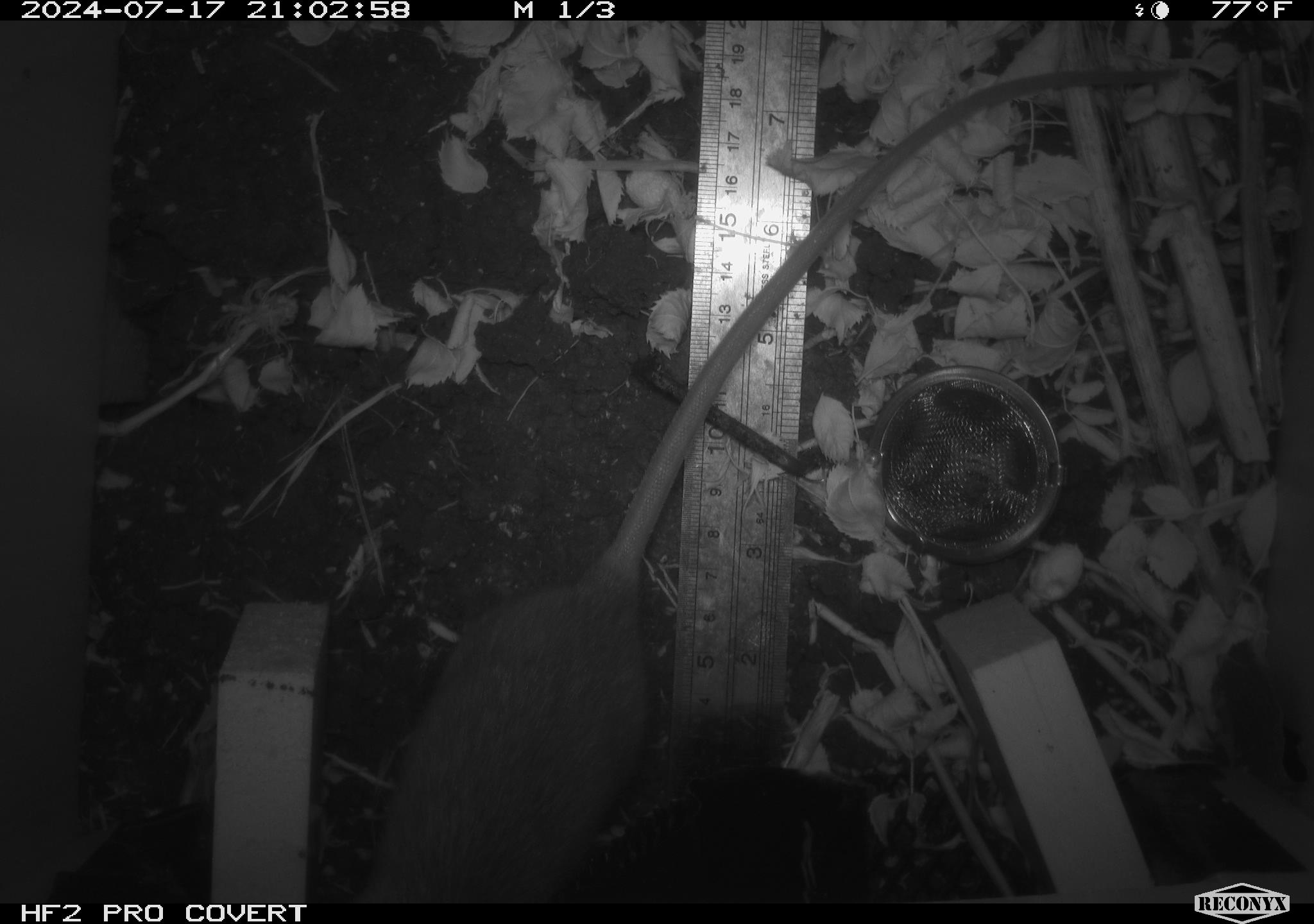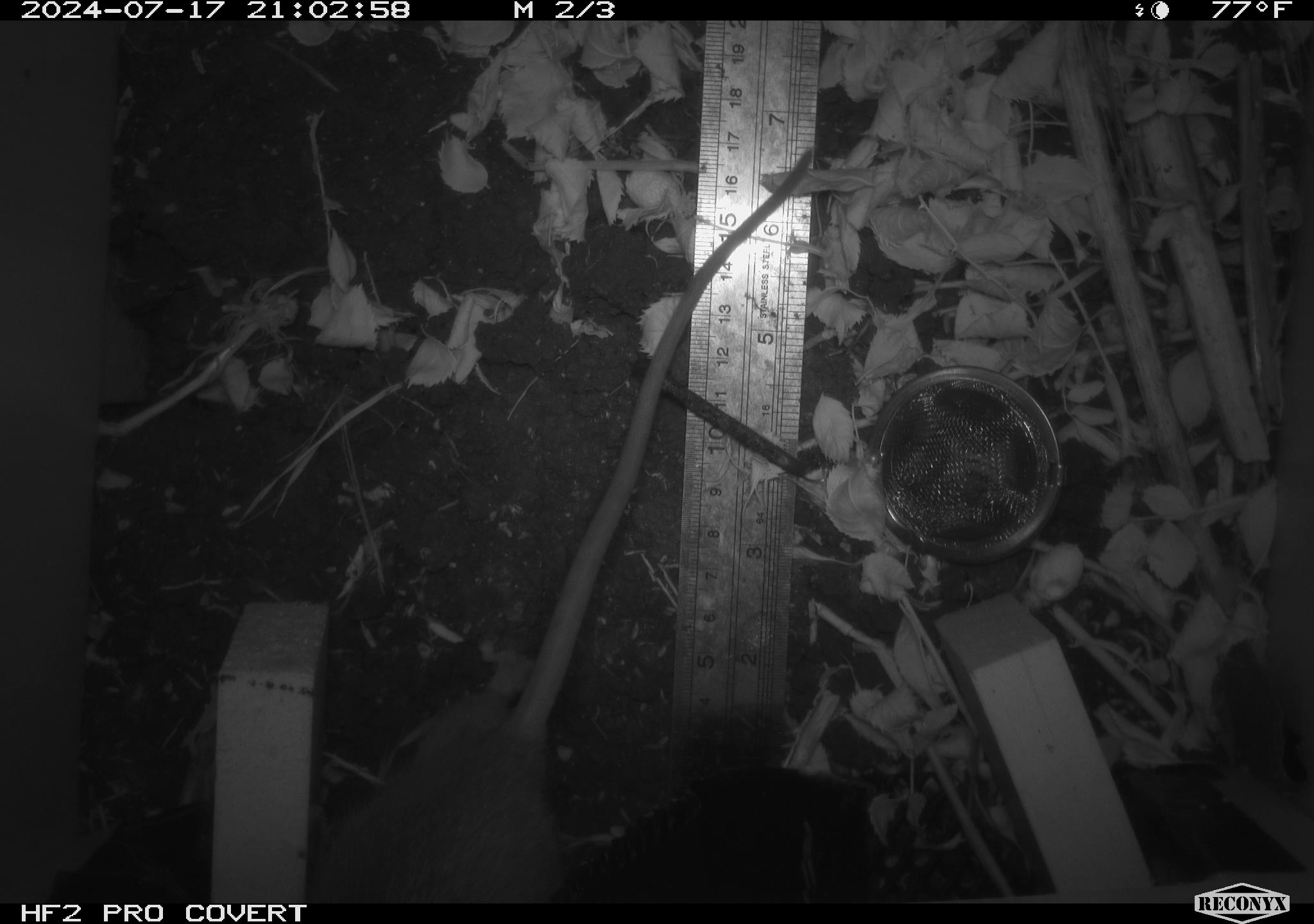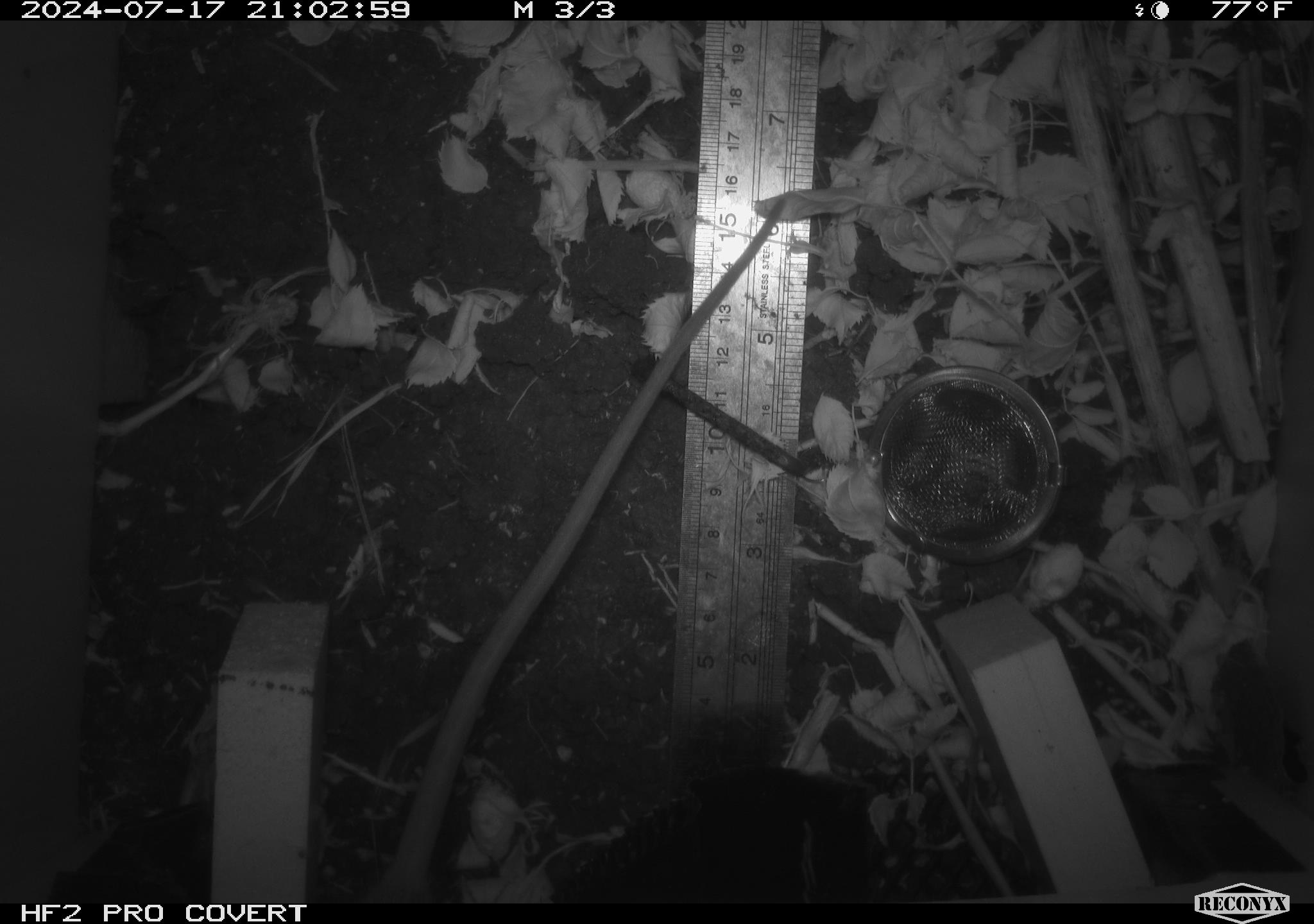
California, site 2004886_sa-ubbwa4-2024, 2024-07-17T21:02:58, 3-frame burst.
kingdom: Animalia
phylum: Chordata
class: Mammalia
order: Rodentia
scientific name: Rodentia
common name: woodrat or rat or mouse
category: woodrat or rat or mouse species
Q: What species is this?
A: Woodrat or rat or mouse species (woodrat or rat or mouse) (Rodentia).